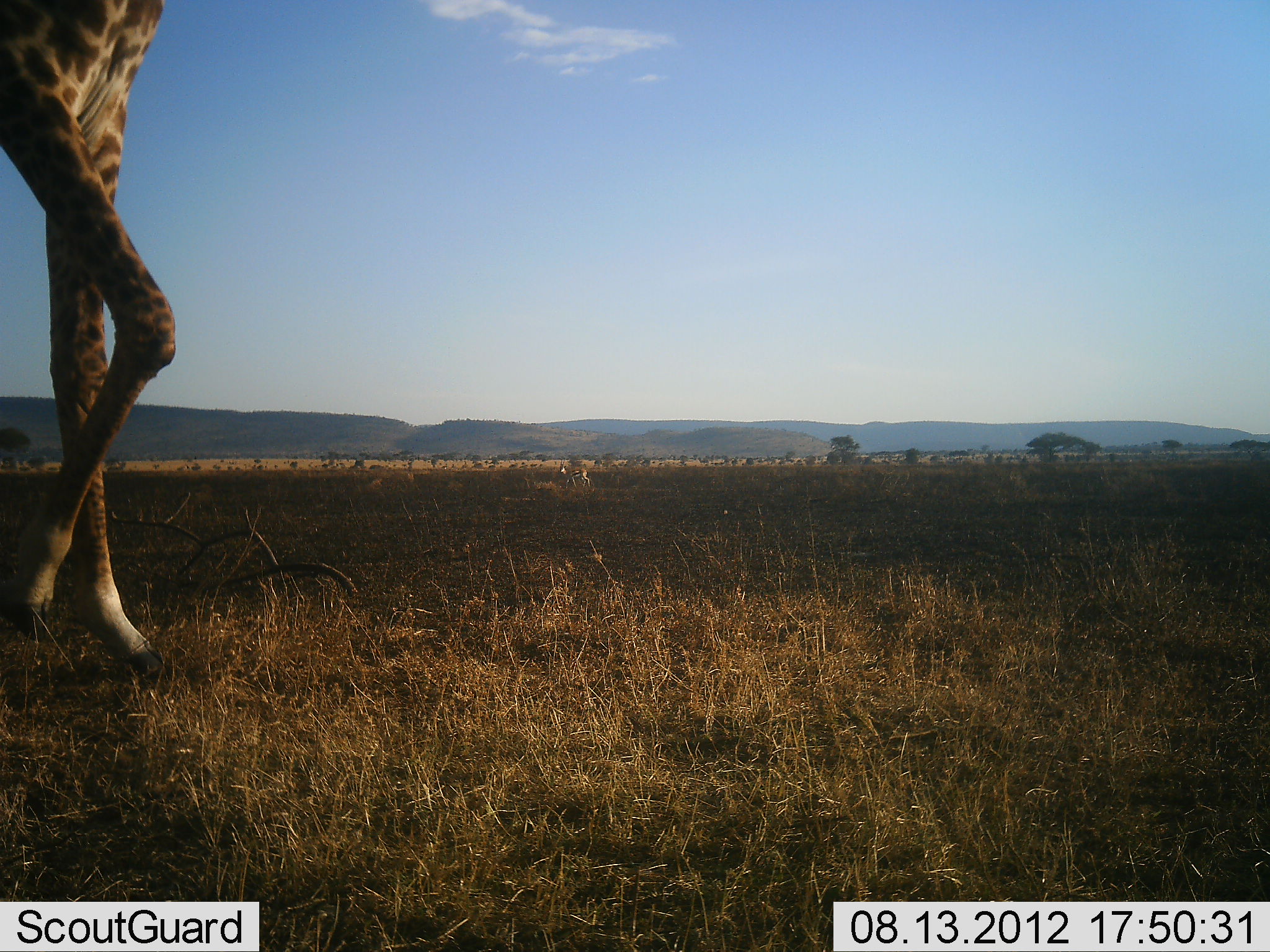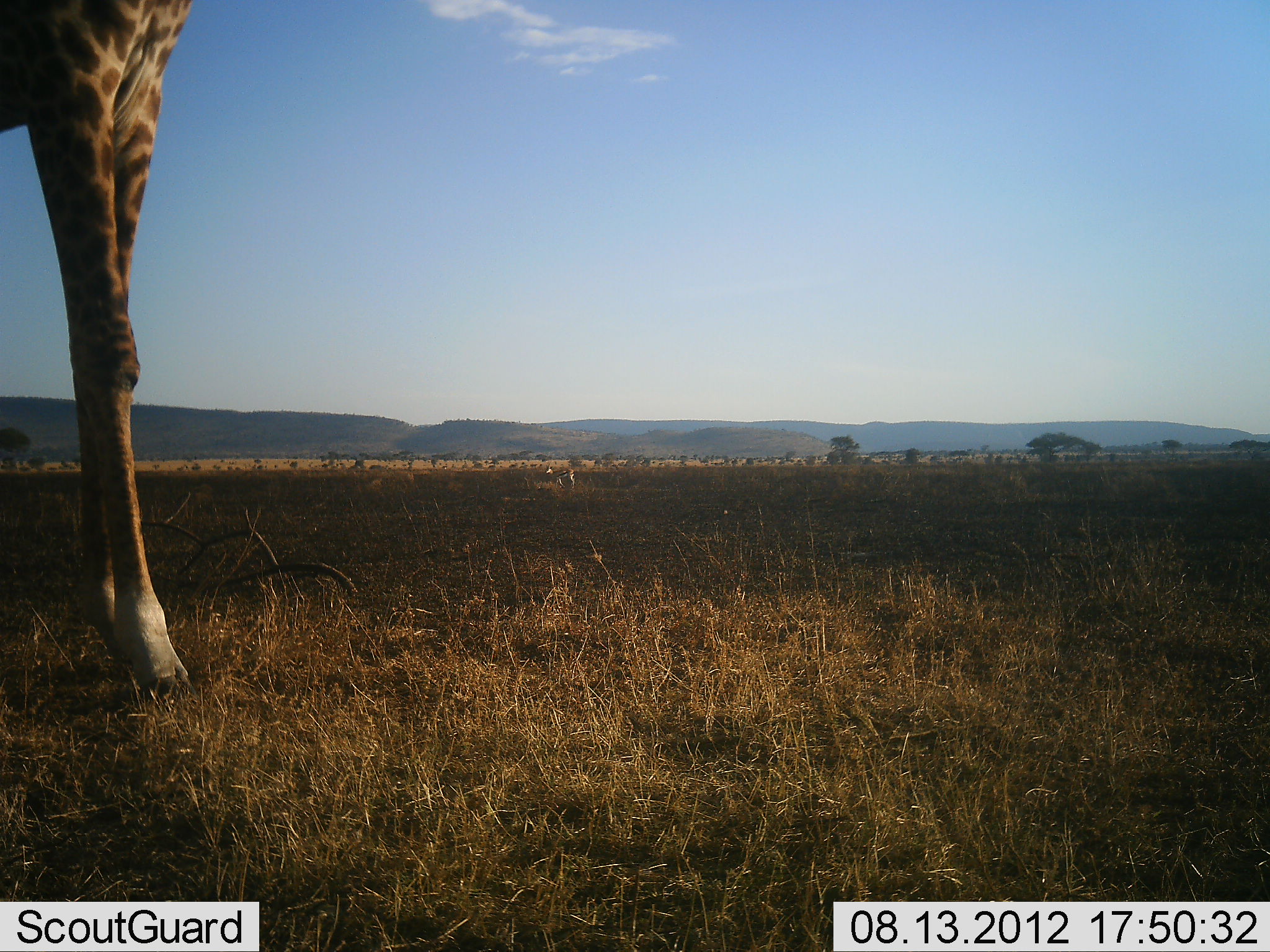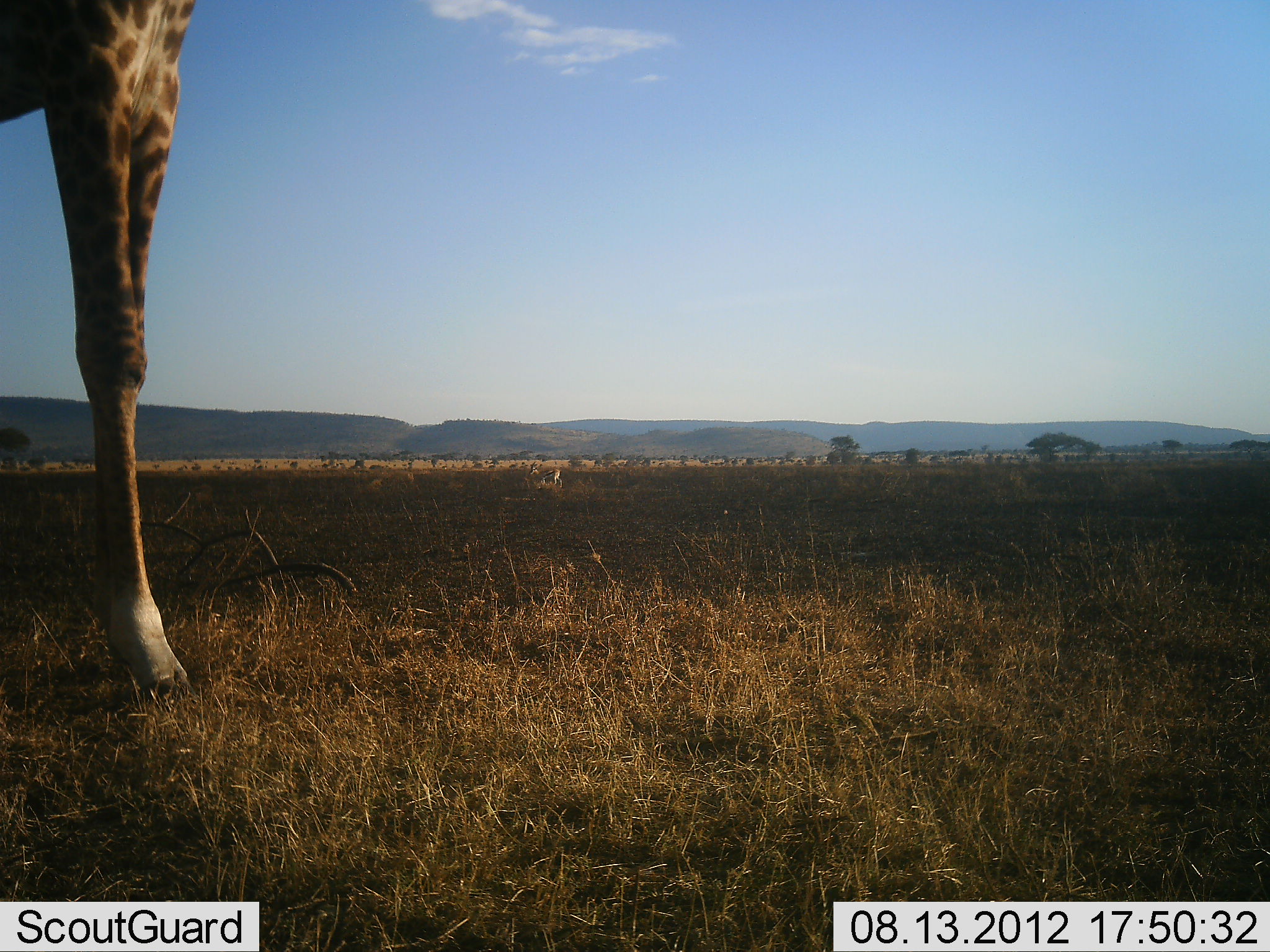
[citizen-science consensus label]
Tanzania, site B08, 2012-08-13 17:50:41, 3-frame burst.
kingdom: Animalia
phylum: Chordata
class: Mammalia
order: Artiodactyla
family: Bovidae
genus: Eudorcas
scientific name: Eudorcas thomsonii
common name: thomson's gazelle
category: gazellethomsons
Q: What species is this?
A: Gazellethomsons (thomson's gazelle) (Eudorcas thomsonii).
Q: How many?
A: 1.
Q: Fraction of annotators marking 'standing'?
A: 17%.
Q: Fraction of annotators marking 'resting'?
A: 0%.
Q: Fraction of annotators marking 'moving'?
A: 83%.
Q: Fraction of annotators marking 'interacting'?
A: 0%.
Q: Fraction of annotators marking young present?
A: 0%.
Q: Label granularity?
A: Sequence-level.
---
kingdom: Animalia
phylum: Chordata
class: Mammalia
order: Artiodactyla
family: Giraffidae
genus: Giraffa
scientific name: Giraffa camelopardalis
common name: giraffe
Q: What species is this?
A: Giraffe (Giraffa camelopardalis).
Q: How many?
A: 1.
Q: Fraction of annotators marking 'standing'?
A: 43%.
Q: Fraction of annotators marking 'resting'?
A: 0%.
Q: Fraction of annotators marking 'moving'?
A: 57%.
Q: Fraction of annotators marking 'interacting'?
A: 0%.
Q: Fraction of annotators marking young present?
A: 0%.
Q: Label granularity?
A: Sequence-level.